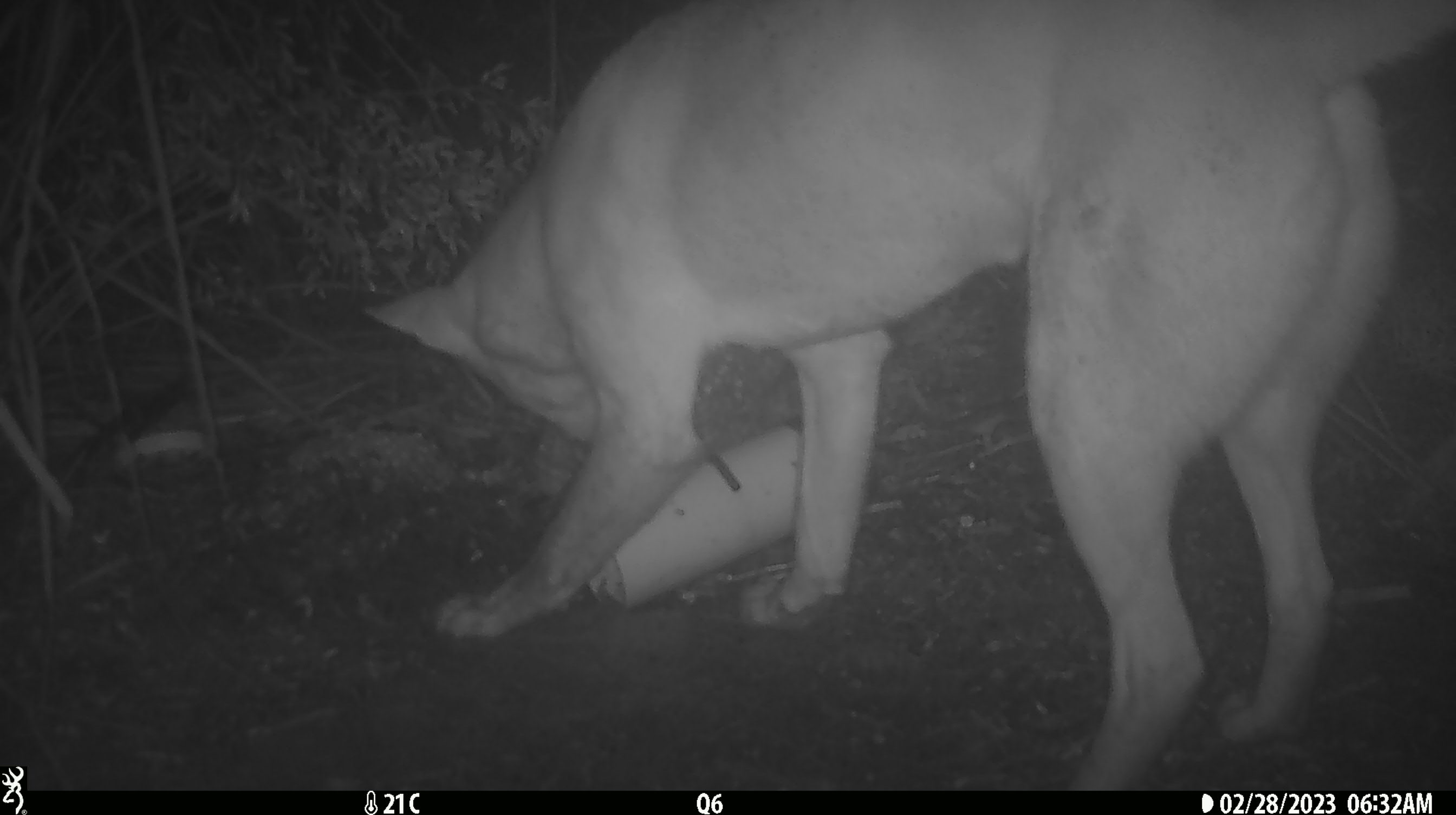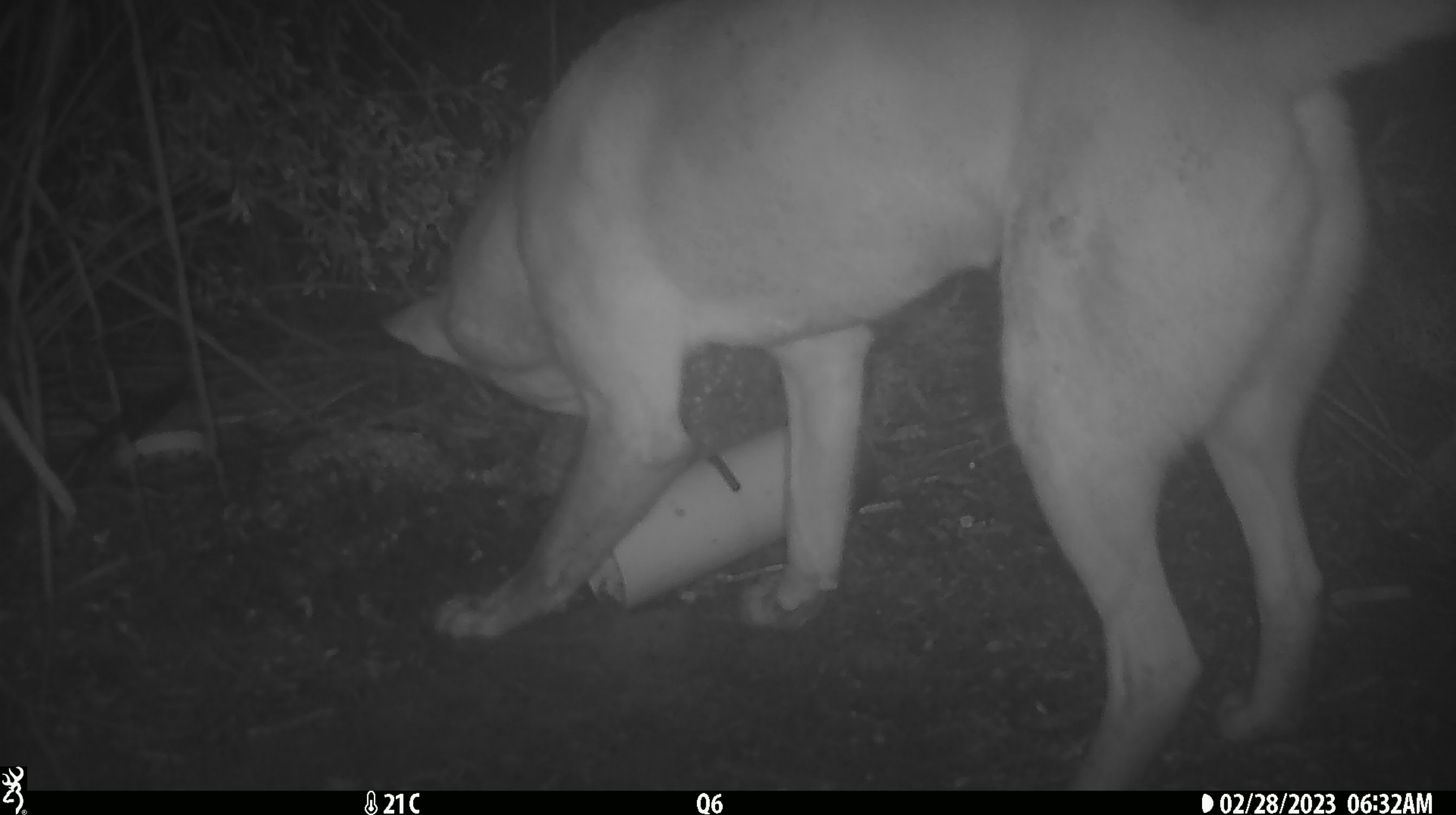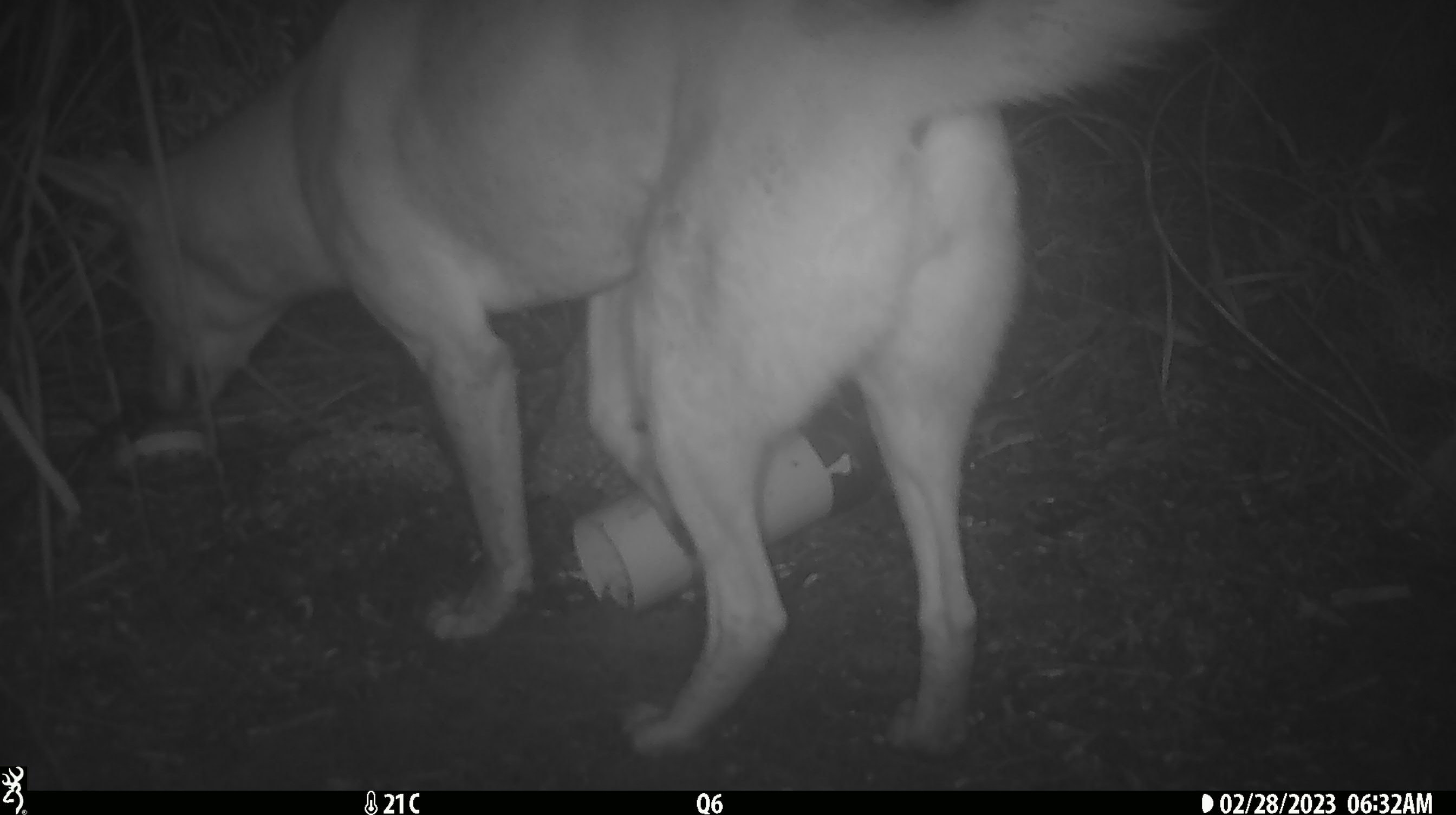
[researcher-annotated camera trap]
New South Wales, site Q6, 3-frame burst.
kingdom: Animalia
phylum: Chordata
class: Mammalia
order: Carnivora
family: Canidae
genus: Canis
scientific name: Canis familiaris dingo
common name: dingo